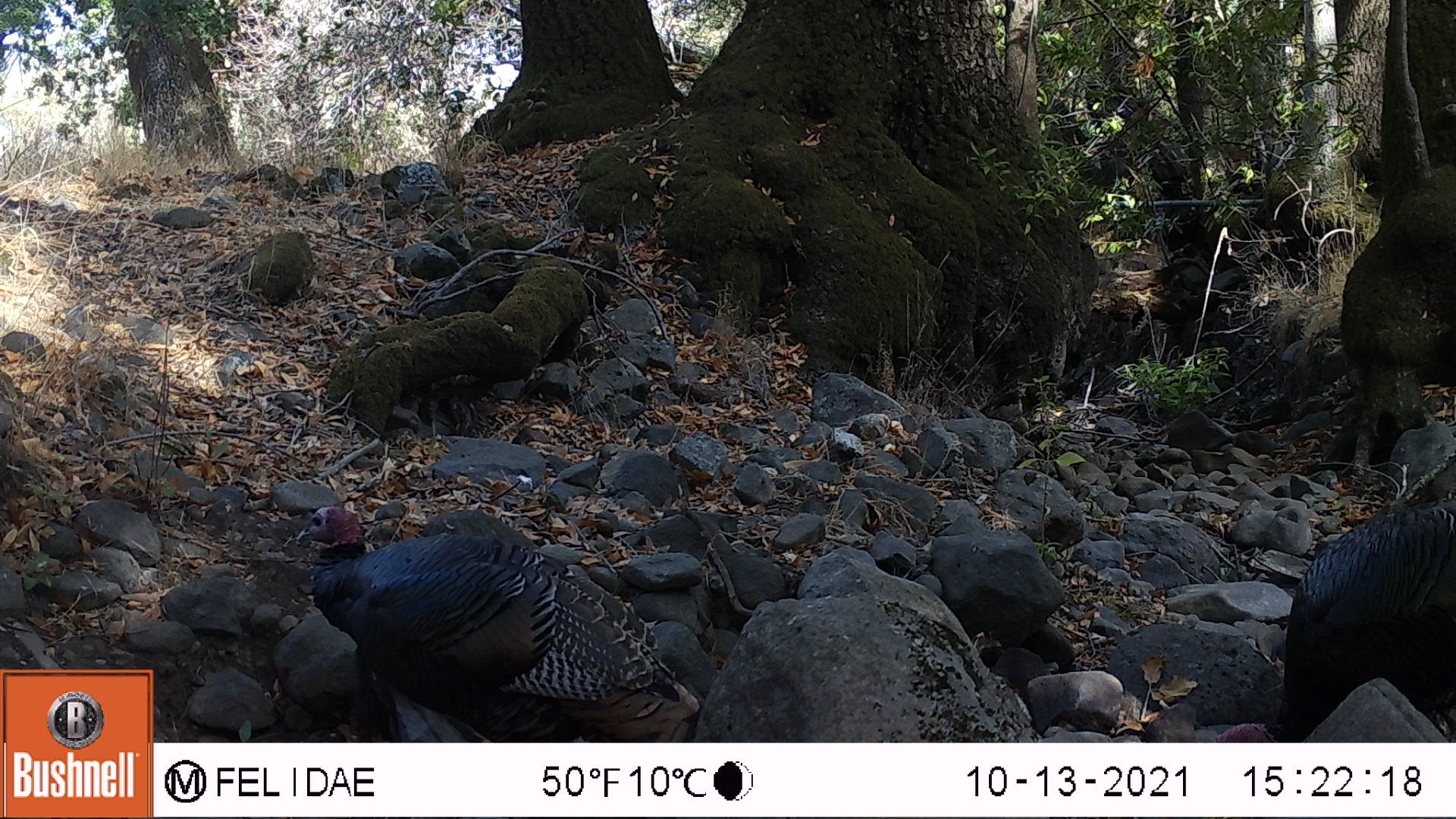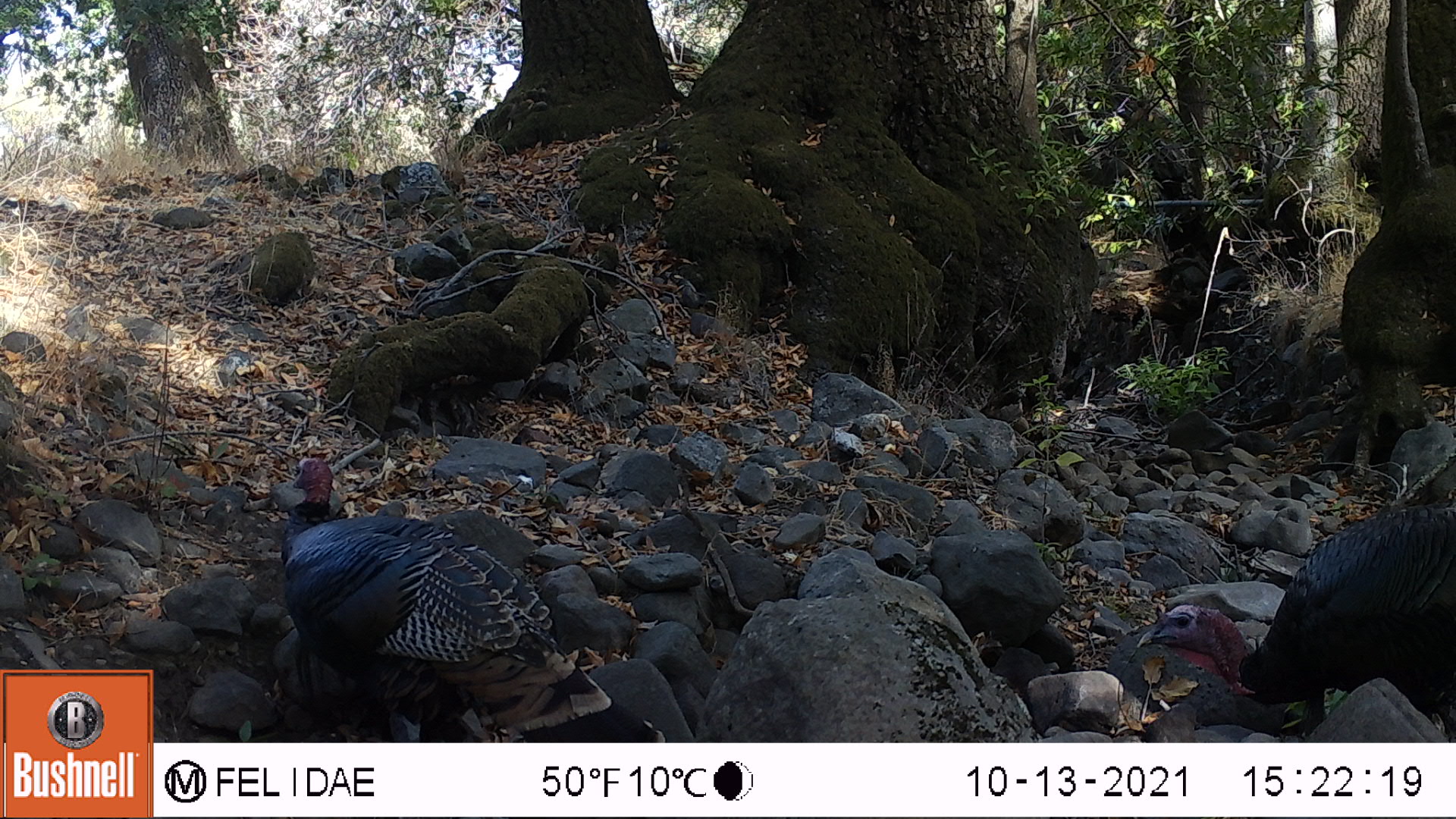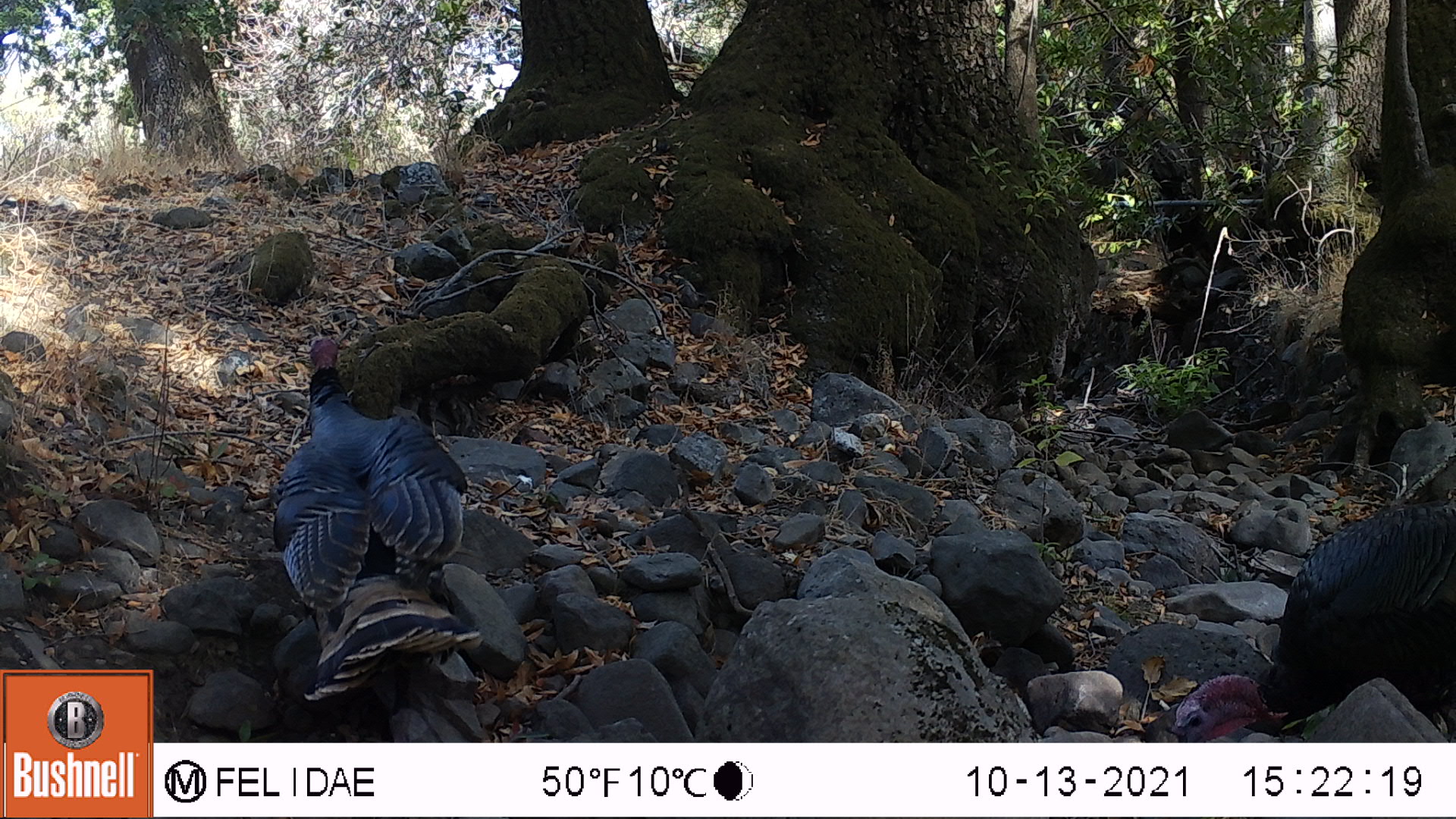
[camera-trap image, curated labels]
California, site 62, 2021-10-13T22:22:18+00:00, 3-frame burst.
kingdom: Animalia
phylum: Chordata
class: Aves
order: Galliformes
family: Phasianidae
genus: Meleagris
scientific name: Meleagris gallopavo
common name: turkey